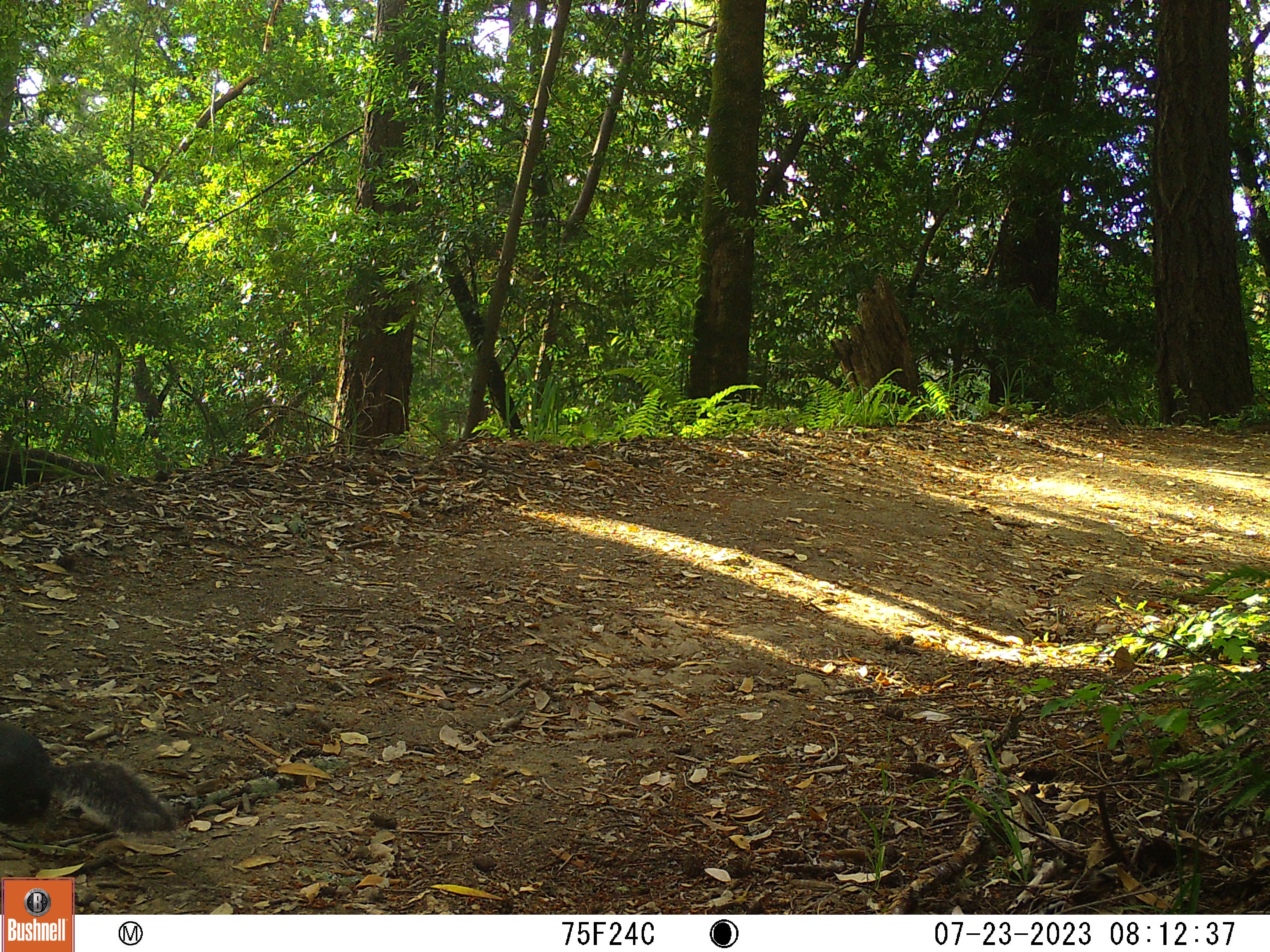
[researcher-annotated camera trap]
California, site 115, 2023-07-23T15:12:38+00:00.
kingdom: Animalia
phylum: Chordata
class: Mammalia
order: Rodentia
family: Sciuridae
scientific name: Sciuridae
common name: squirrel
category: unknown squirrel